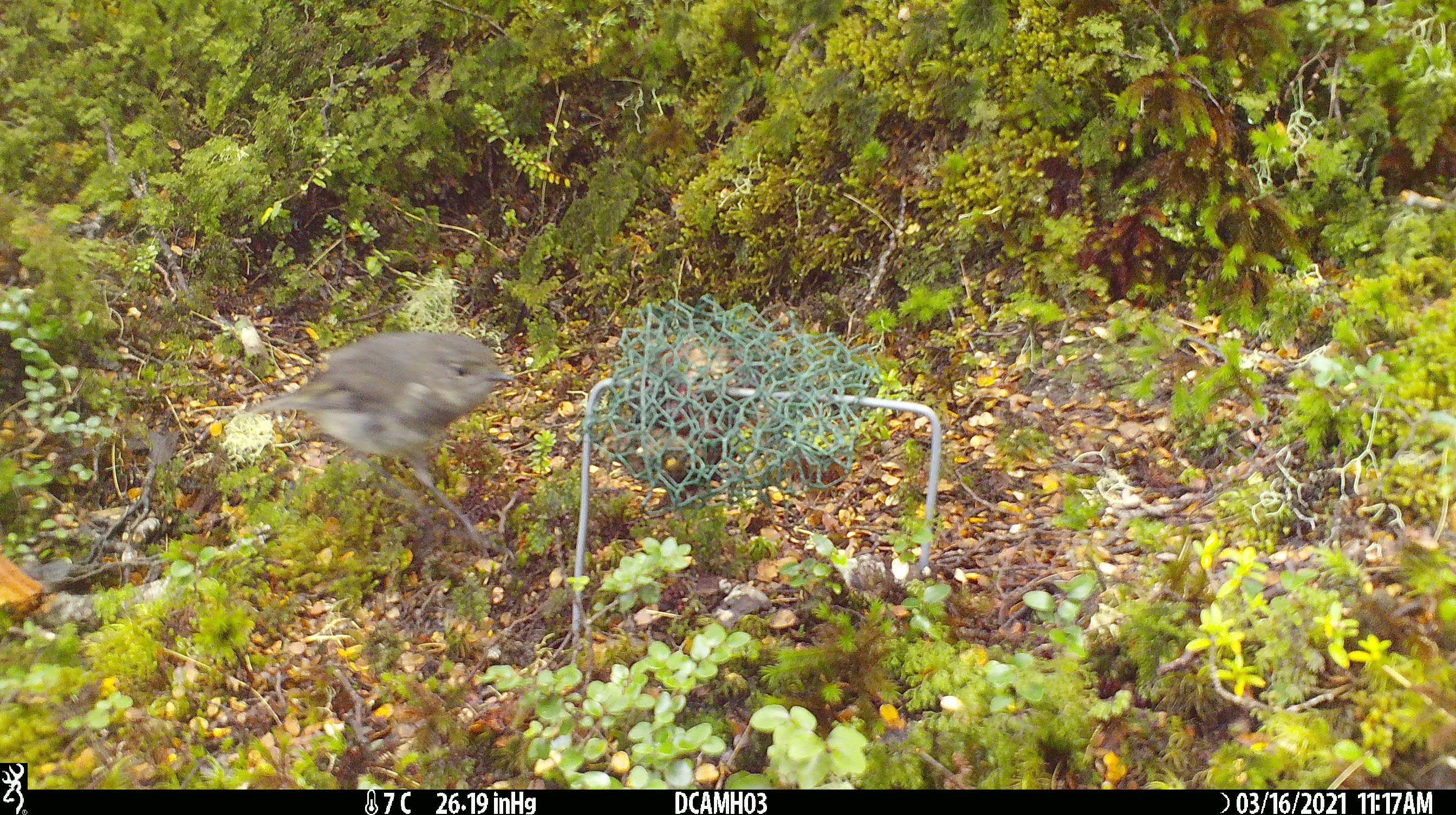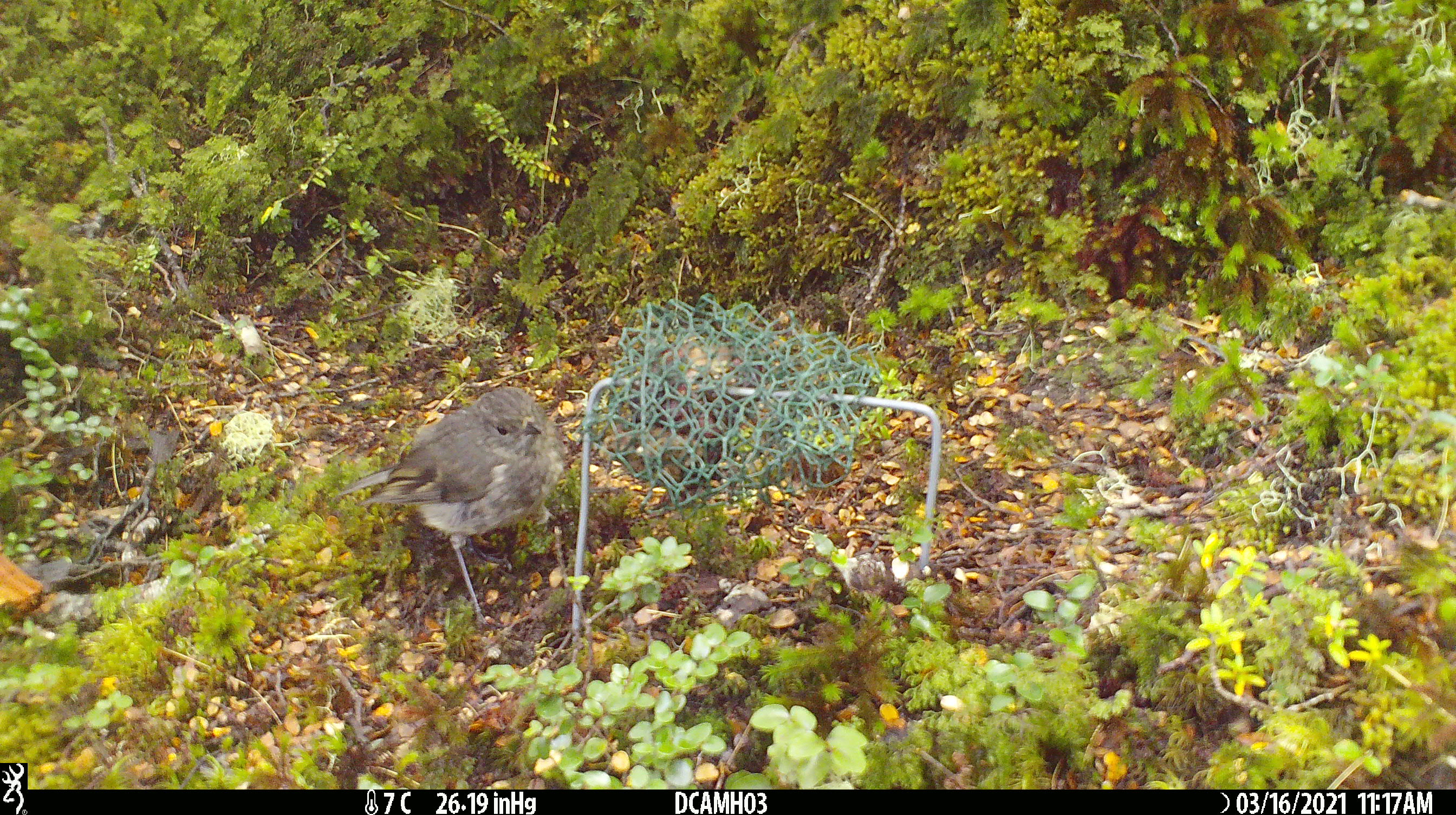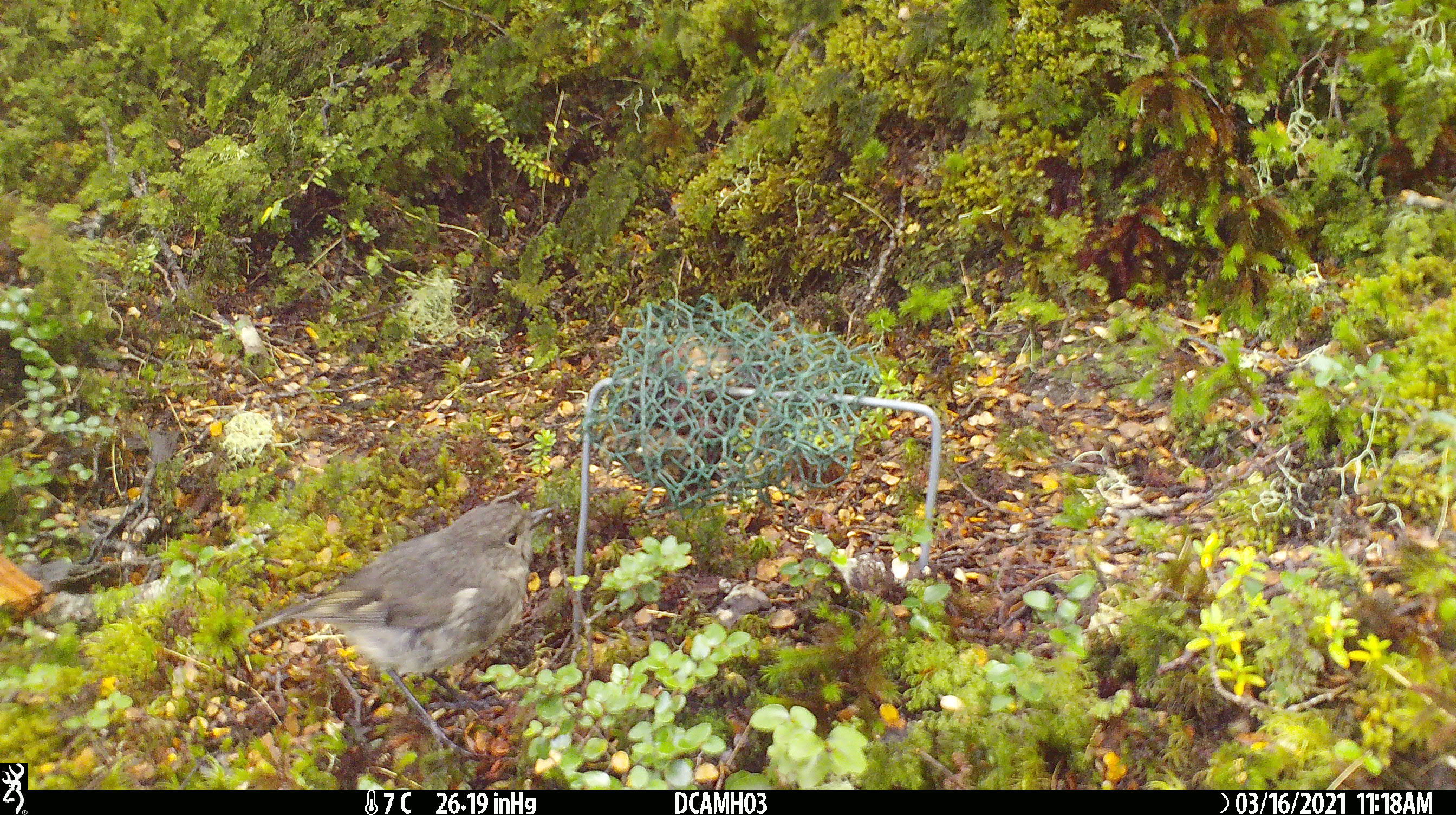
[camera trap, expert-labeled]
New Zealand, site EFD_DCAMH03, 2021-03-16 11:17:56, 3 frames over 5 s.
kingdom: Animalia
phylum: Chordata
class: Aves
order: Passeriformes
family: Petroicidae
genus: Petroica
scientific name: Petroica australis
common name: new zealand robin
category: robin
Robin (new zealand robin) (Petroica australis).